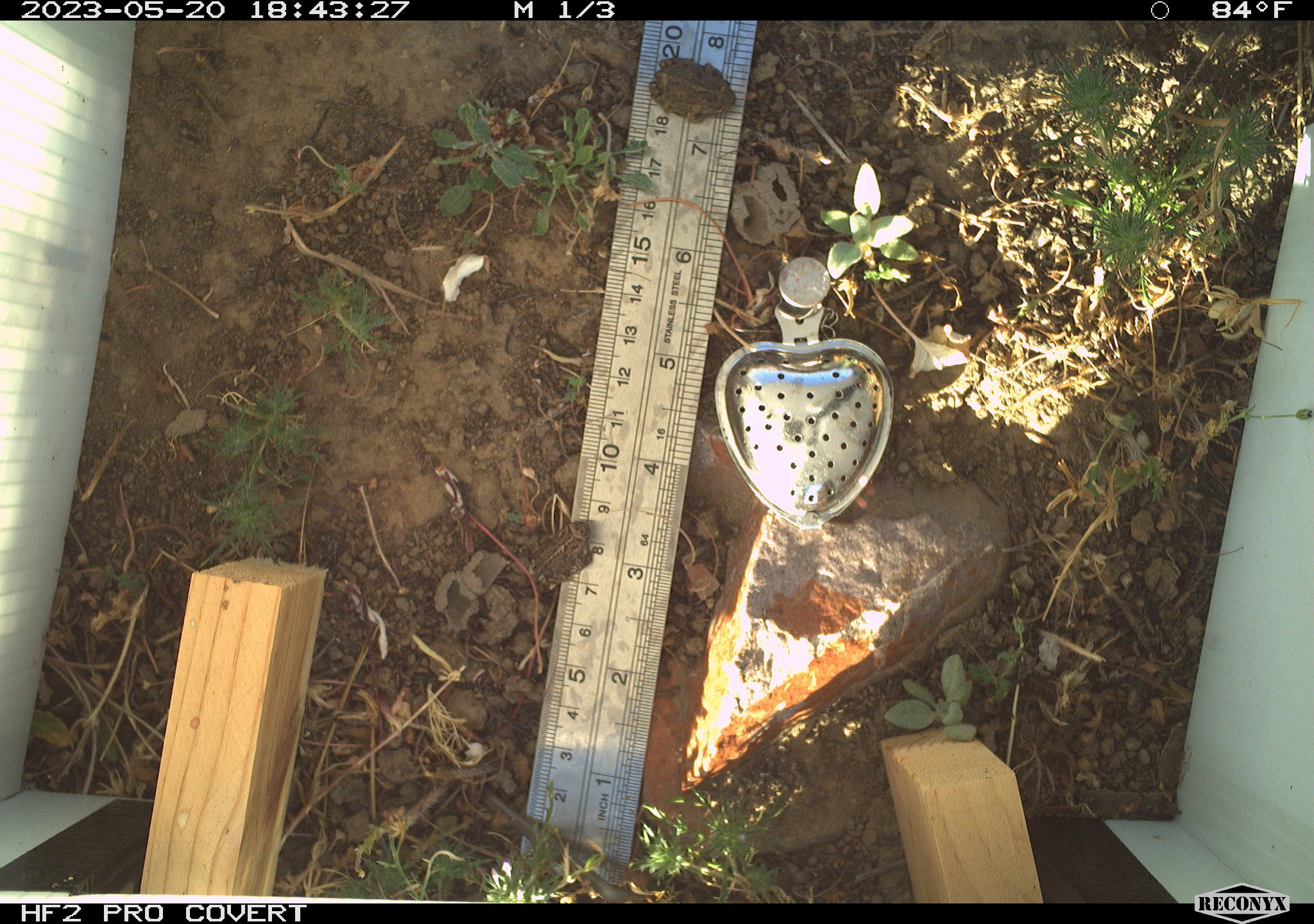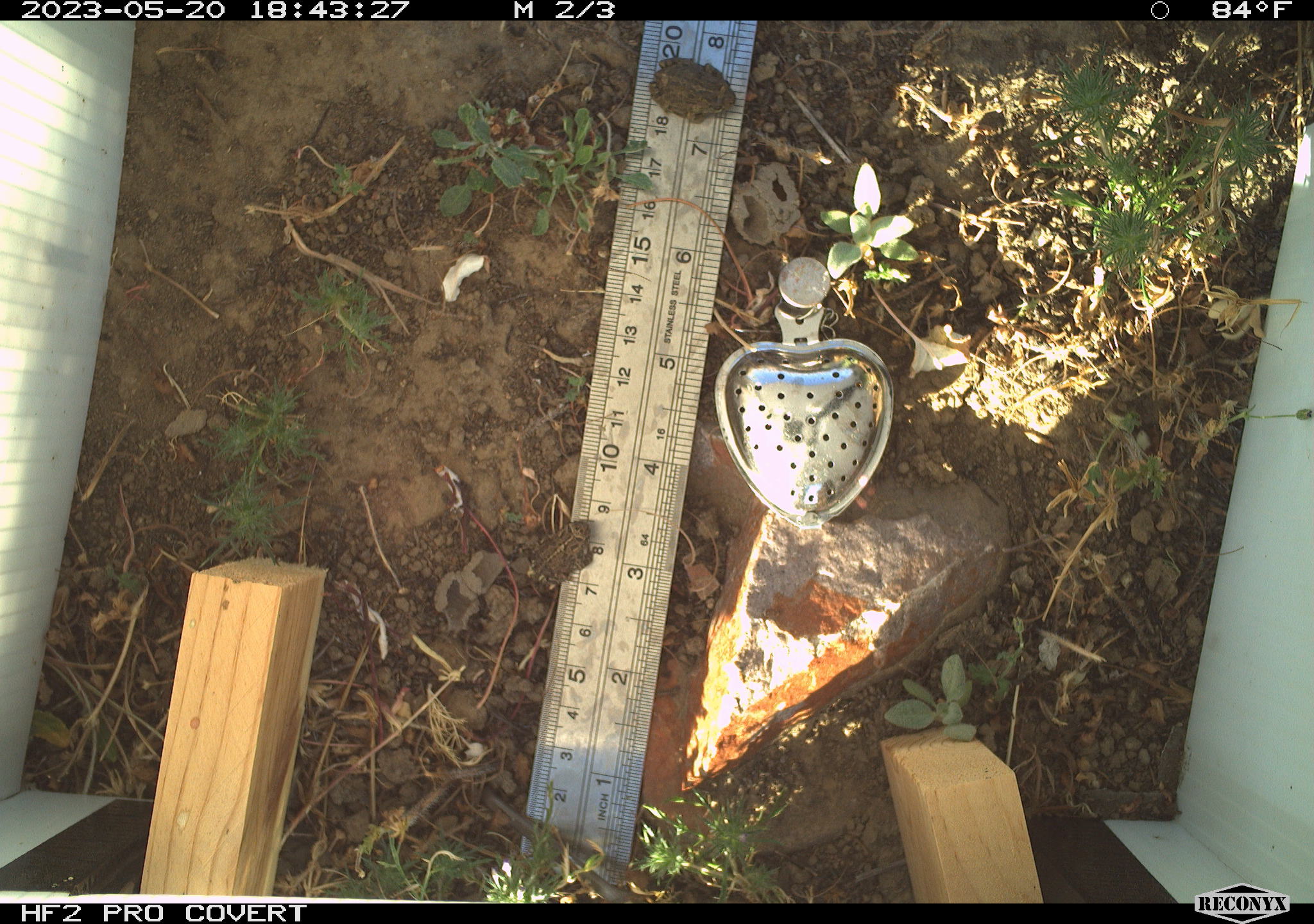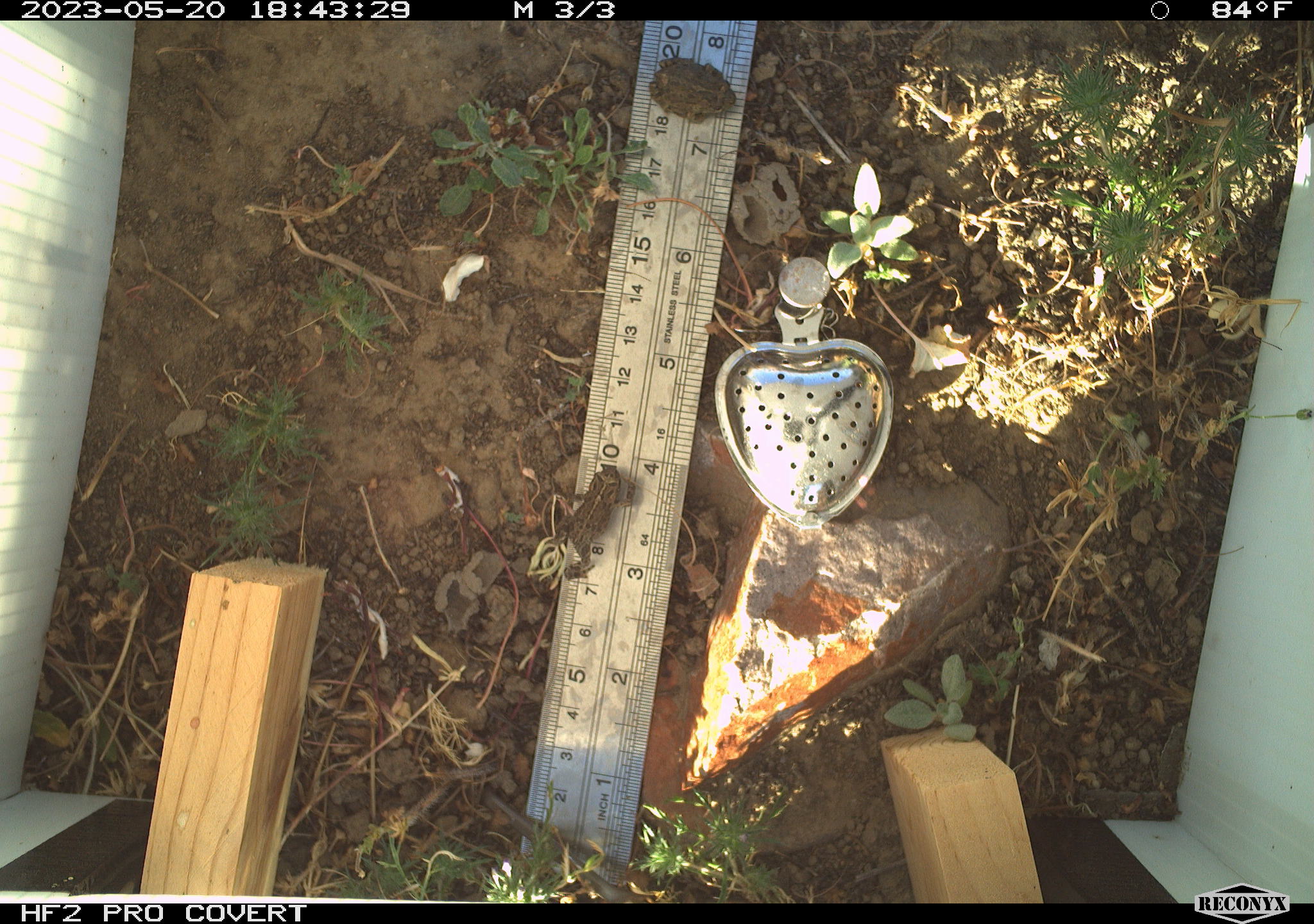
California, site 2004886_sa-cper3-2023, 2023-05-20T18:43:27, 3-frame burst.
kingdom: Animalia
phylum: Chordata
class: Amphibia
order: Anura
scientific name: Anura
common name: frogs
Frogs (Anura).